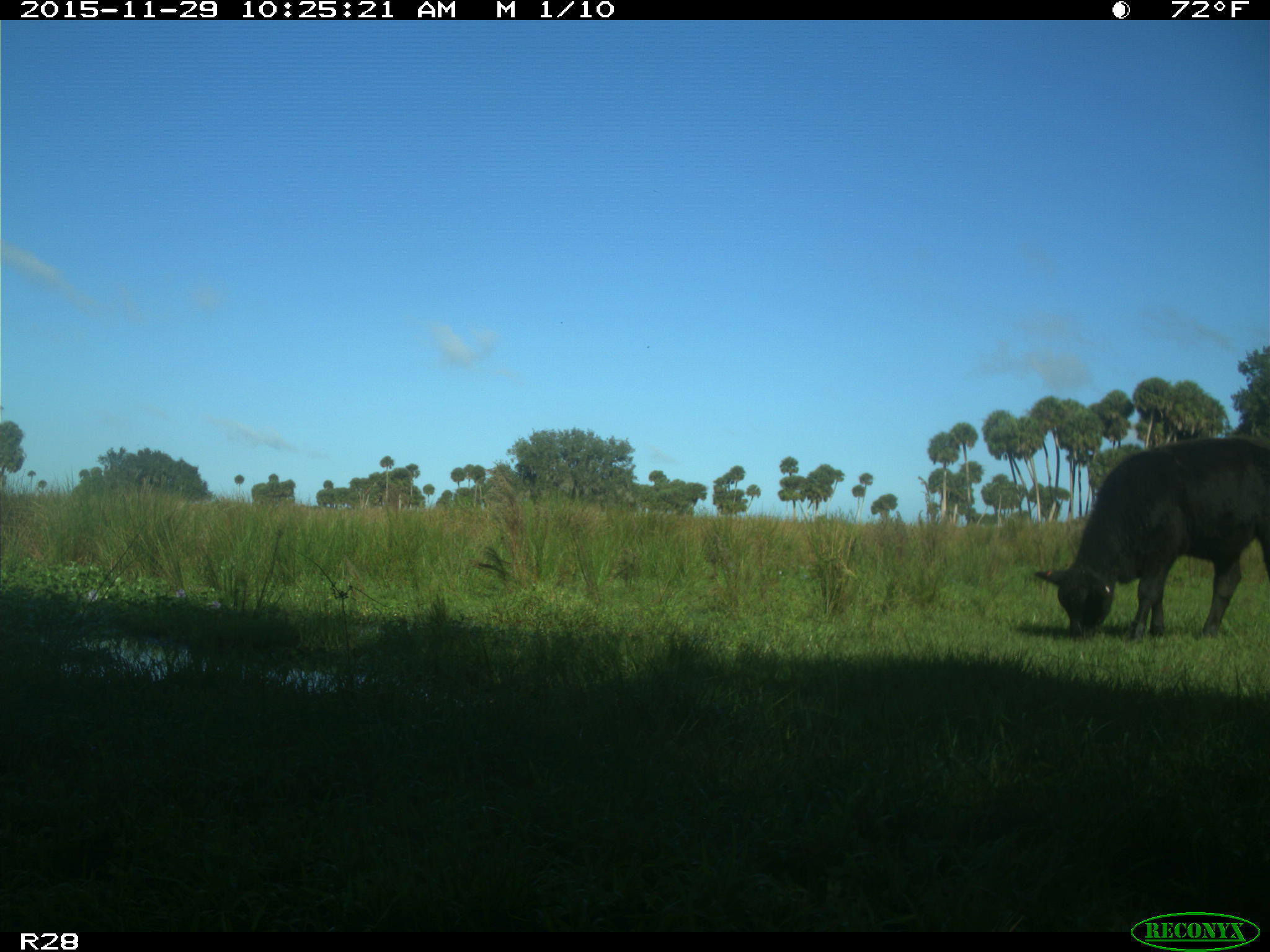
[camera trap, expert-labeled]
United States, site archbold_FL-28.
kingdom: Animalia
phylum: Chordata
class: Mammalia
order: Artiodactyla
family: Bovidae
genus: Bos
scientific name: Bos taurus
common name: domestic cow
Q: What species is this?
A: Bos taurus (domestic cow).